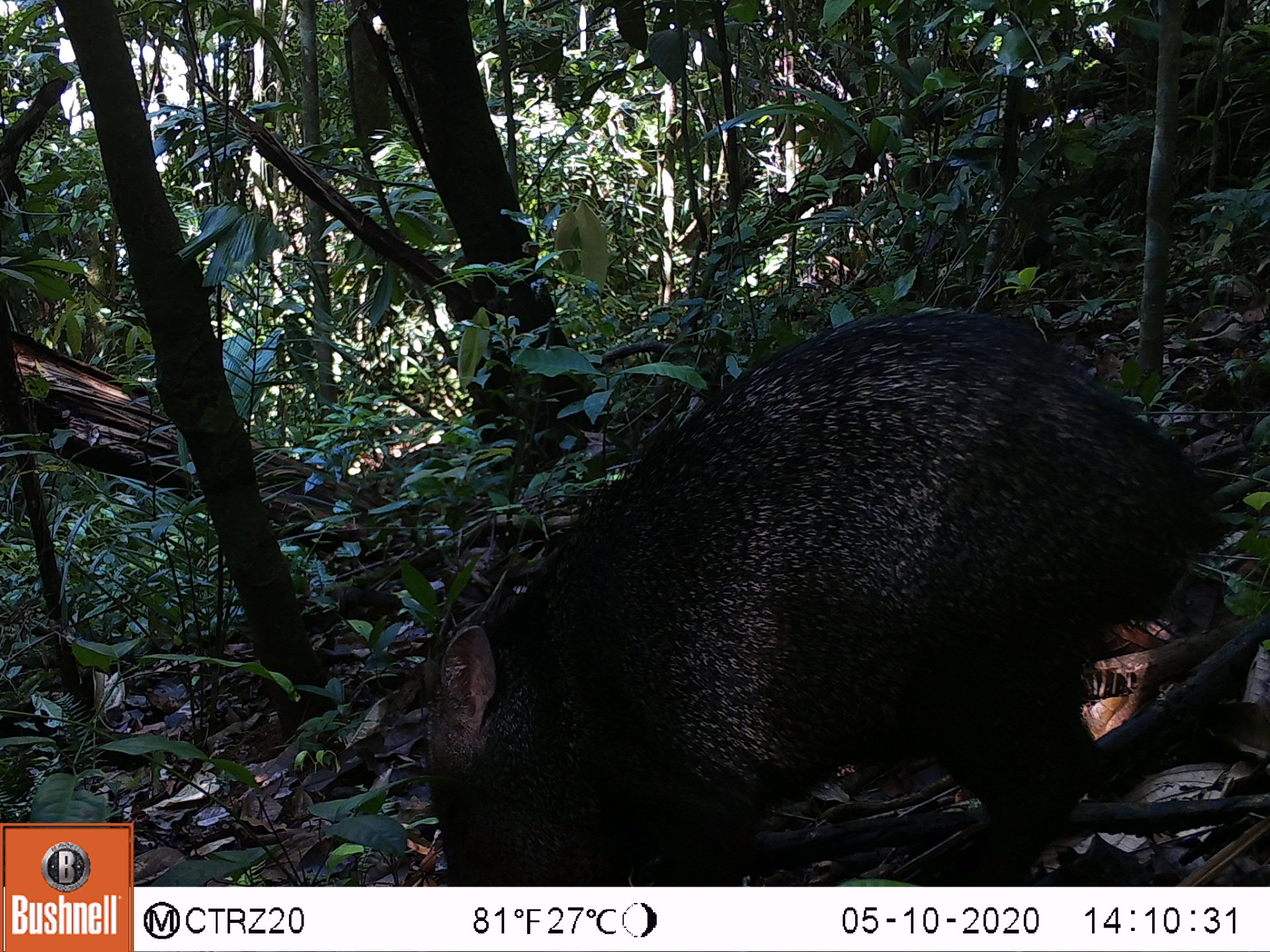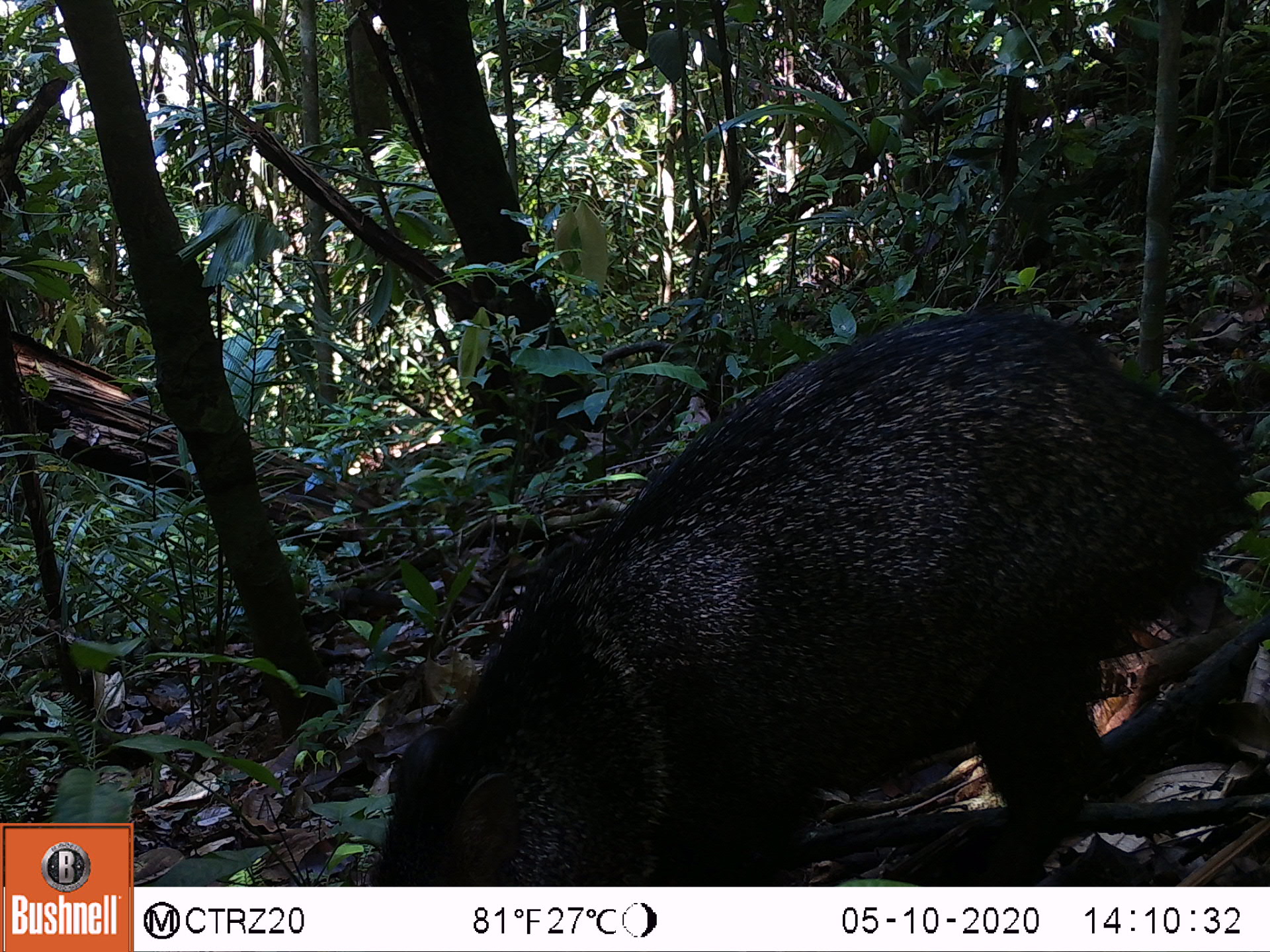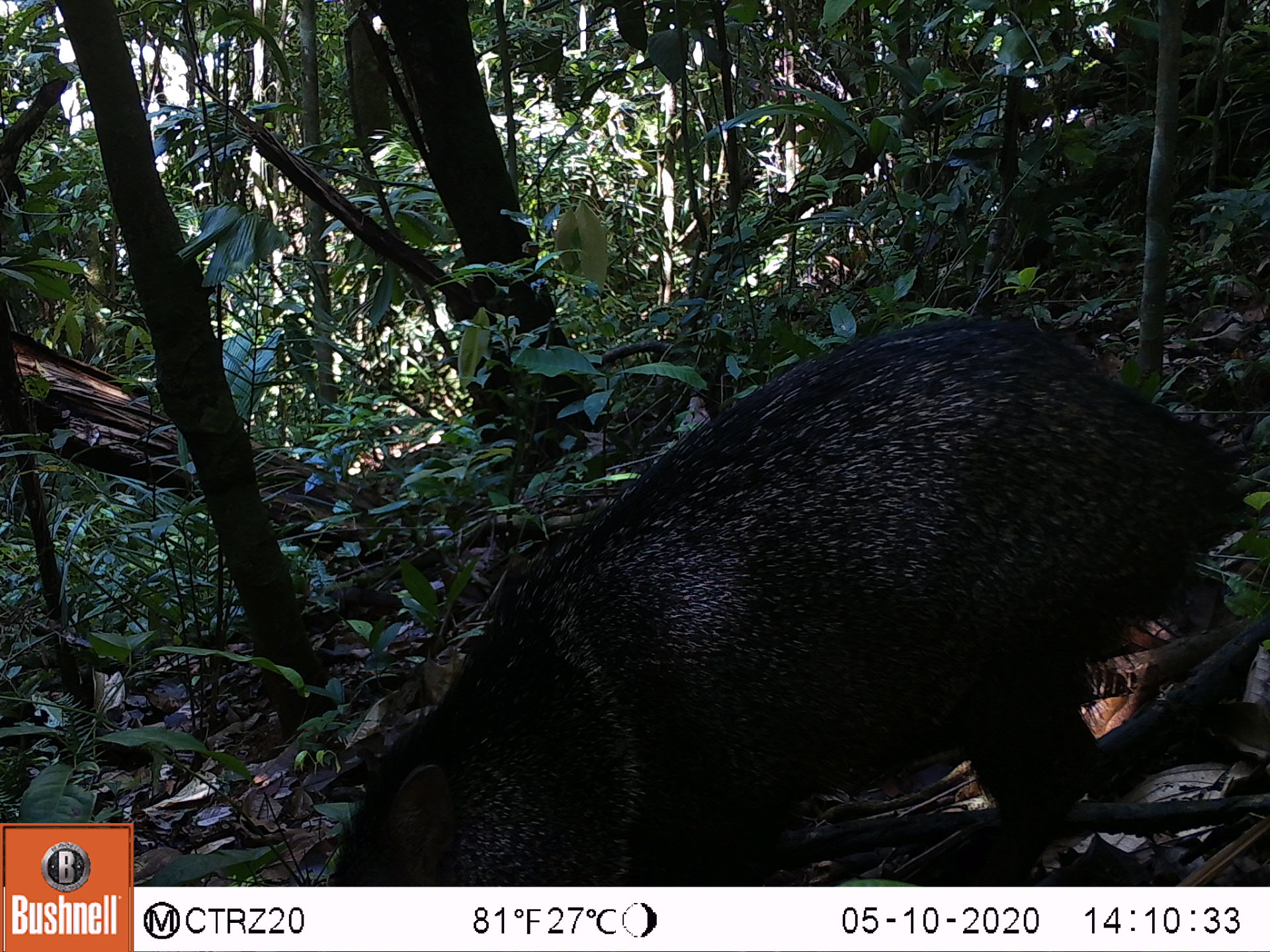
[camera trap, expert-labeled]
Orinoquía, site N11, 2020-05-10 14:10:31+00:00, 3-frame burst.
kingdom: Animalia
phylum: Chordata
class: Mammalia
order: Artiodactyla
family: Tayassuidae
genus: Pecari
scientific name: Pecari tajacu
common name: collared peccary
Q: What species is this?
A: Collared peccary (Pecari tajacu).